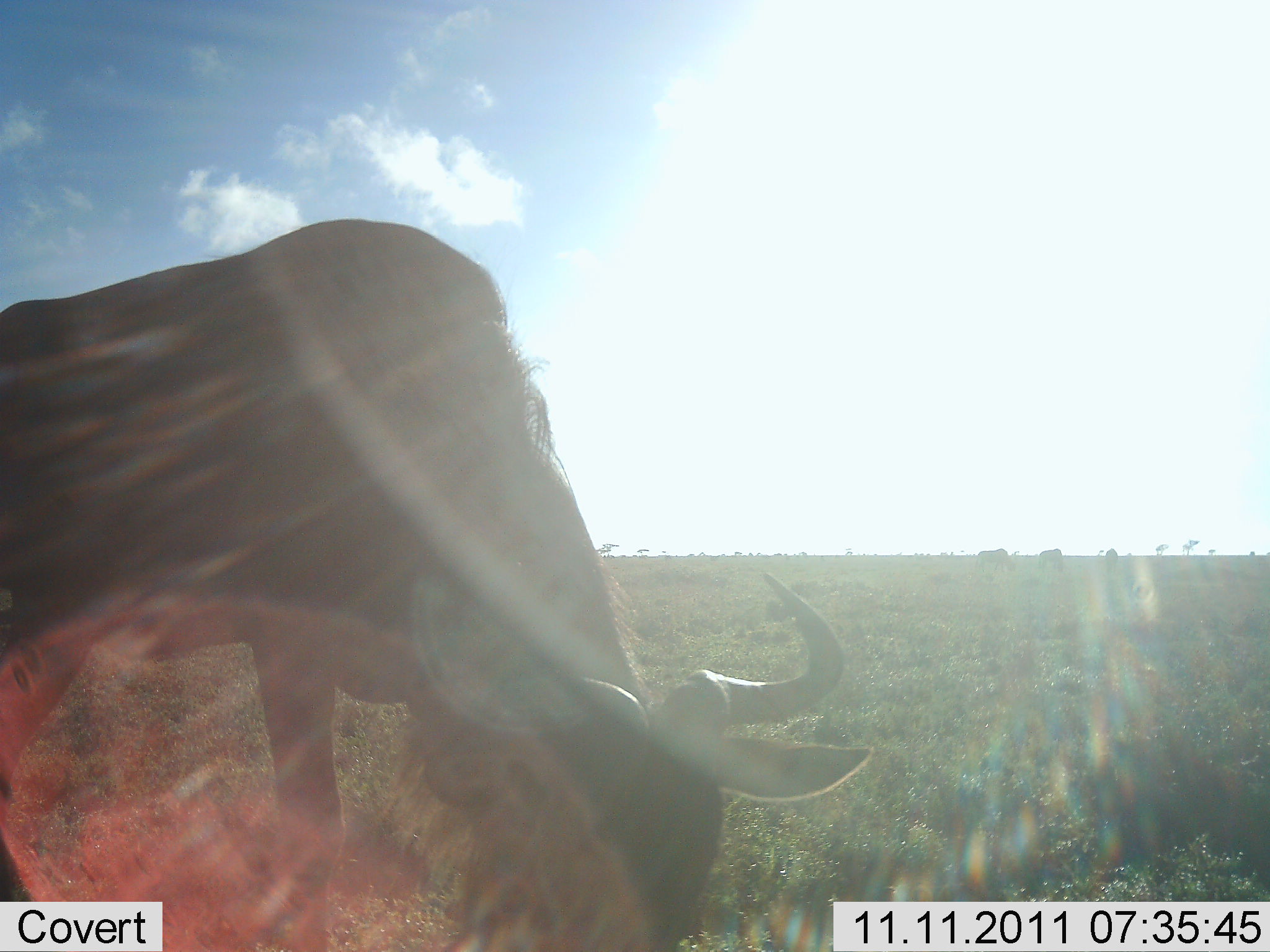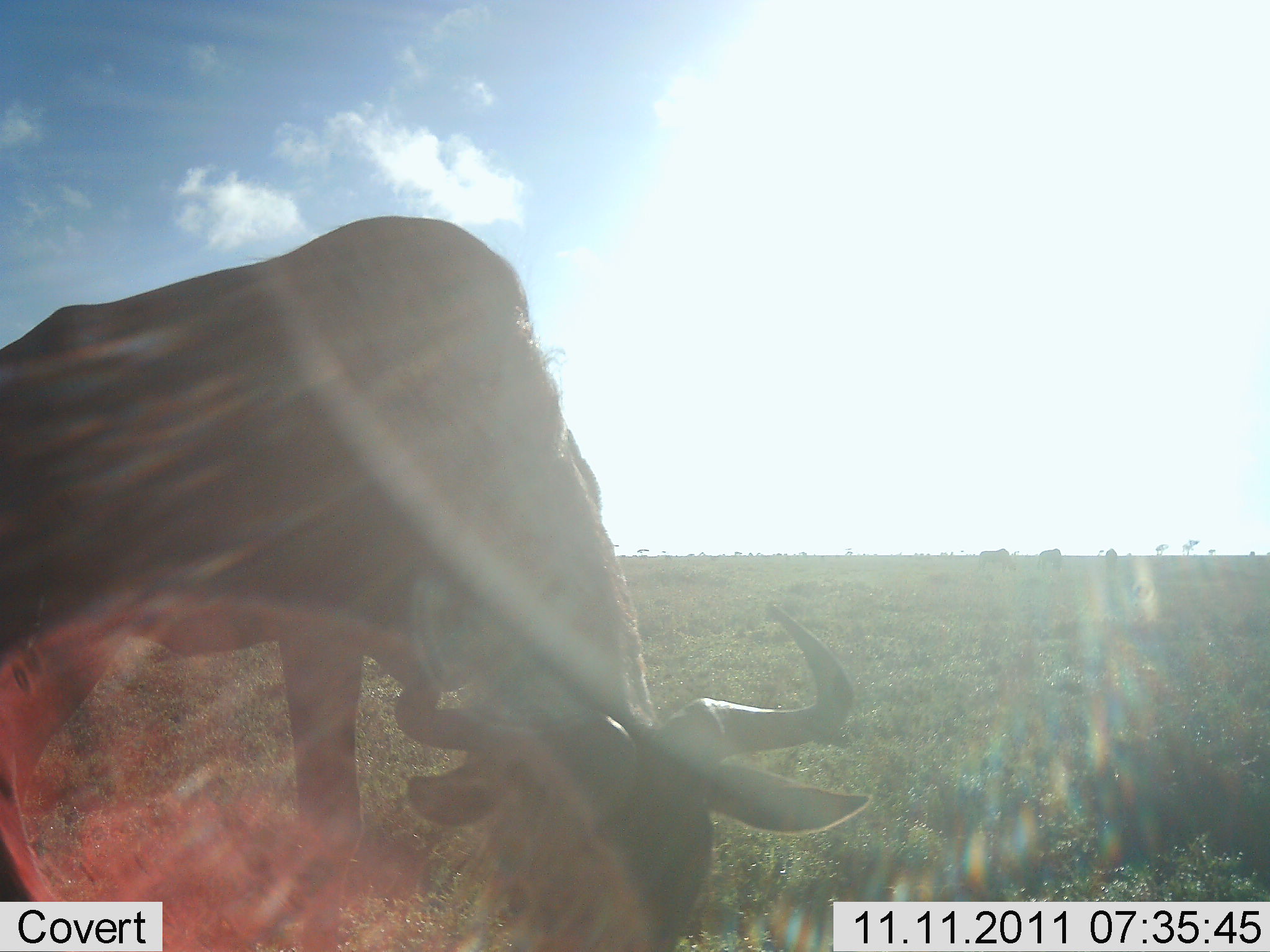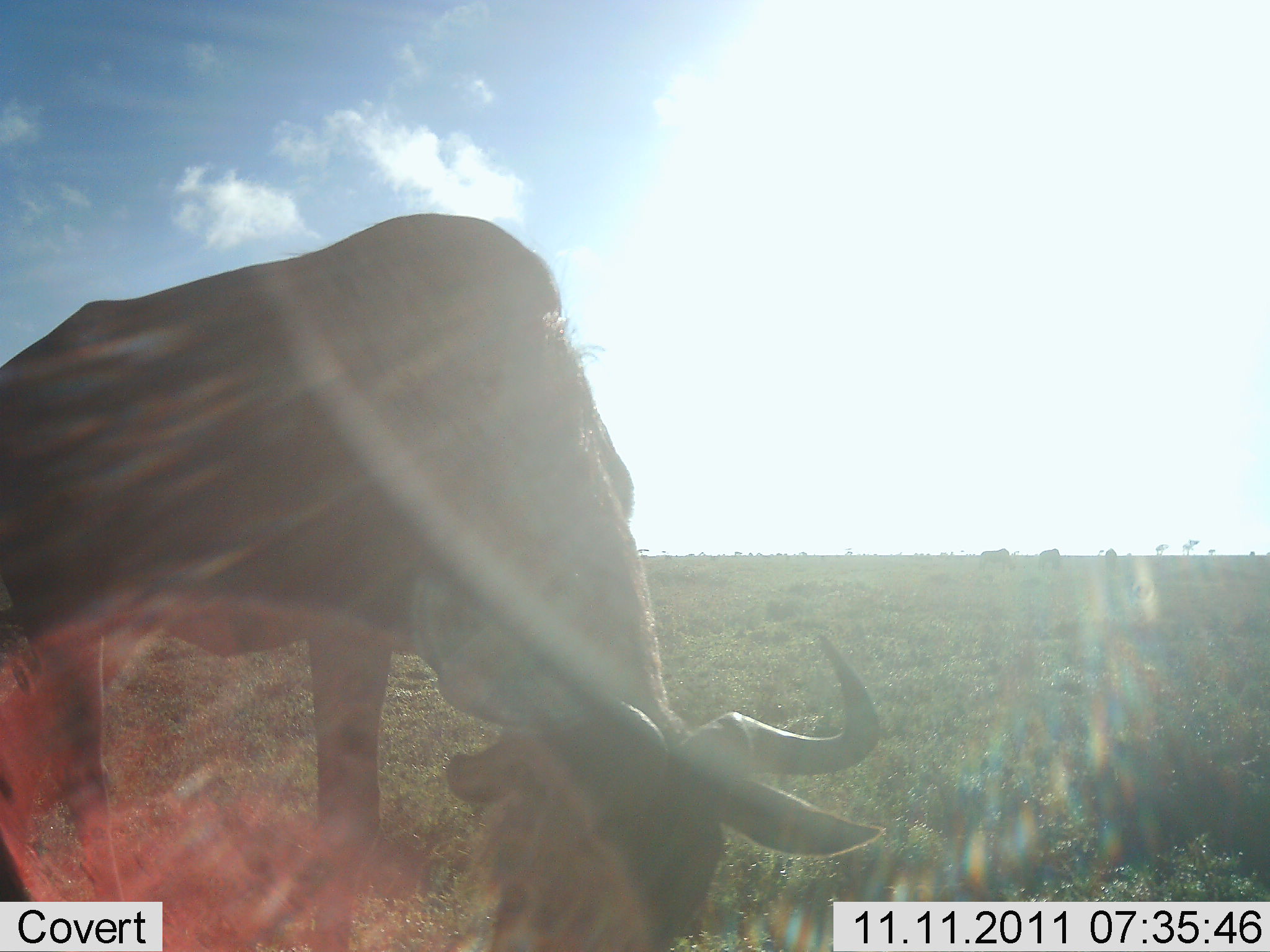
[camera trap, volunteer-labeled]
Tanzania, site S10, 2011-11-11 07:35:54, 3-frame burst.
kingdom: Animalia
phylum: Chordata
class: Mammalia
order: Artiodactyla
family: Bovidae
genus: Connochaetes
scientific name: Connochaetes taurinus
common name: blue wildebeest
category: wildebeest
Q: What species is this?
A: Wildebeest (blue wildebeest) (Connochaetes taurinus).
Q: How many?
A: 1.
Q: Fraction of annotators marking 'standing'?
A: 23%.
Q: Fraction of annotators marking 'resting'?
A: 8%.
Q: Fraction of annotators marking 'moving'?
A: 0%.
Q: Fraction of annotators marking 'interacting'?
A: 0%.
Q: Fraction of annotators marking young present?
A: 0%.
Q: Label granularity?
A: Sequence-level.